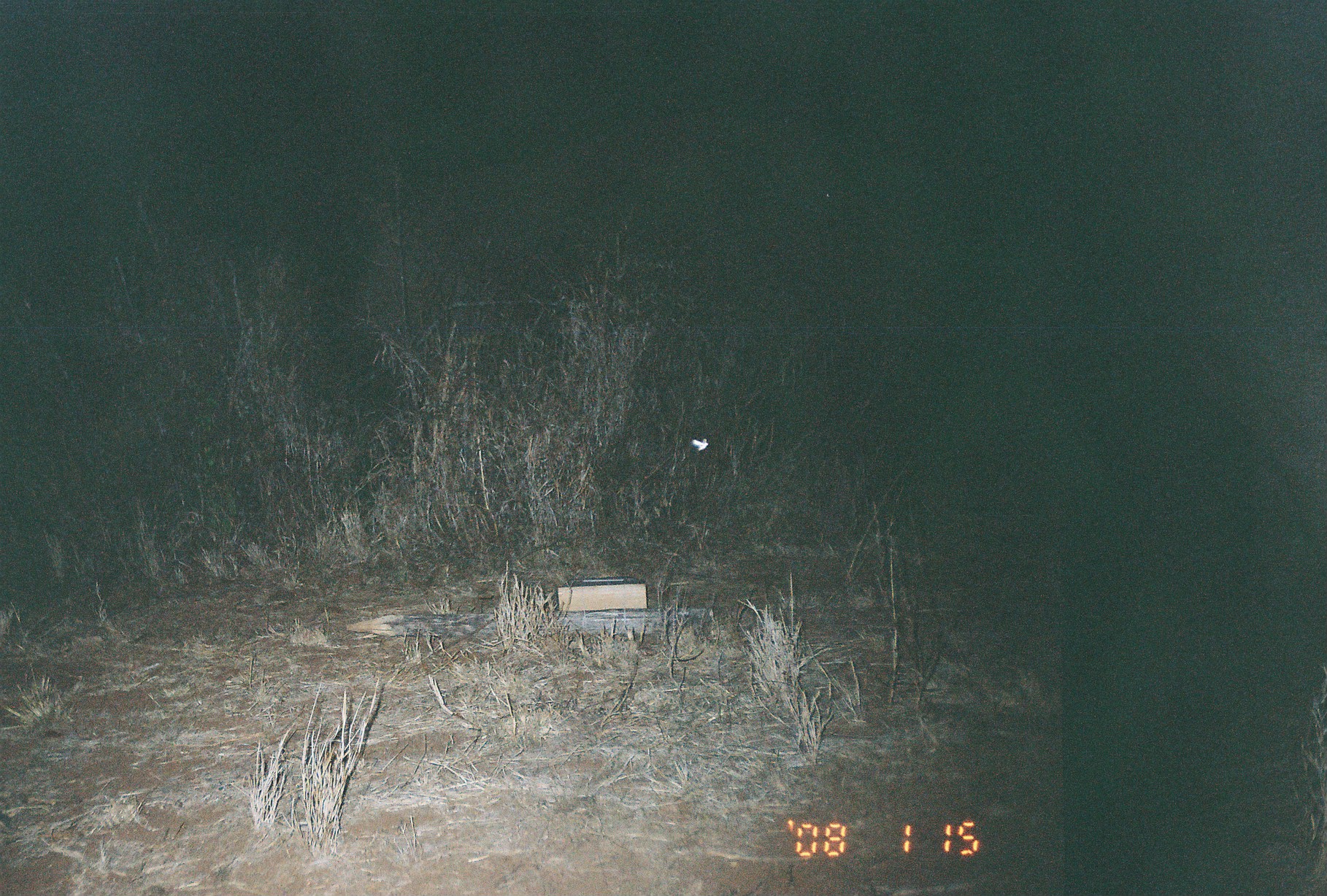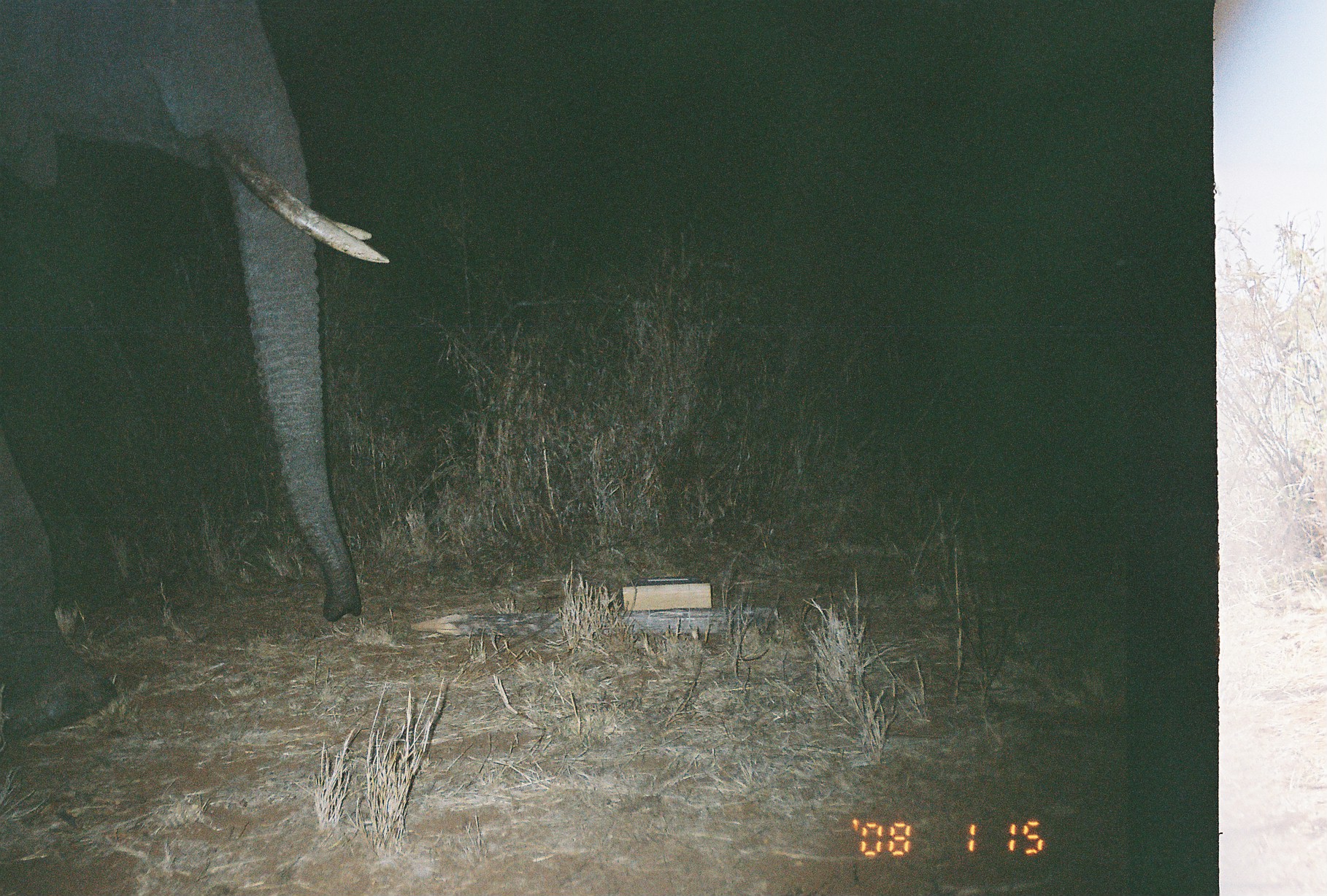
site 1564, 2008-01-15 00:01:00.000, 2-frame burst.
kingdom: Animalia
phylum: Chordata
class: Mammalia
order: Proboscidea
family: Elephantidae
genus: Loxodonta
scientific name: Loxodonta africana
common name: african bush elephant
Loxodonta africana (african bush elephant), count 1.